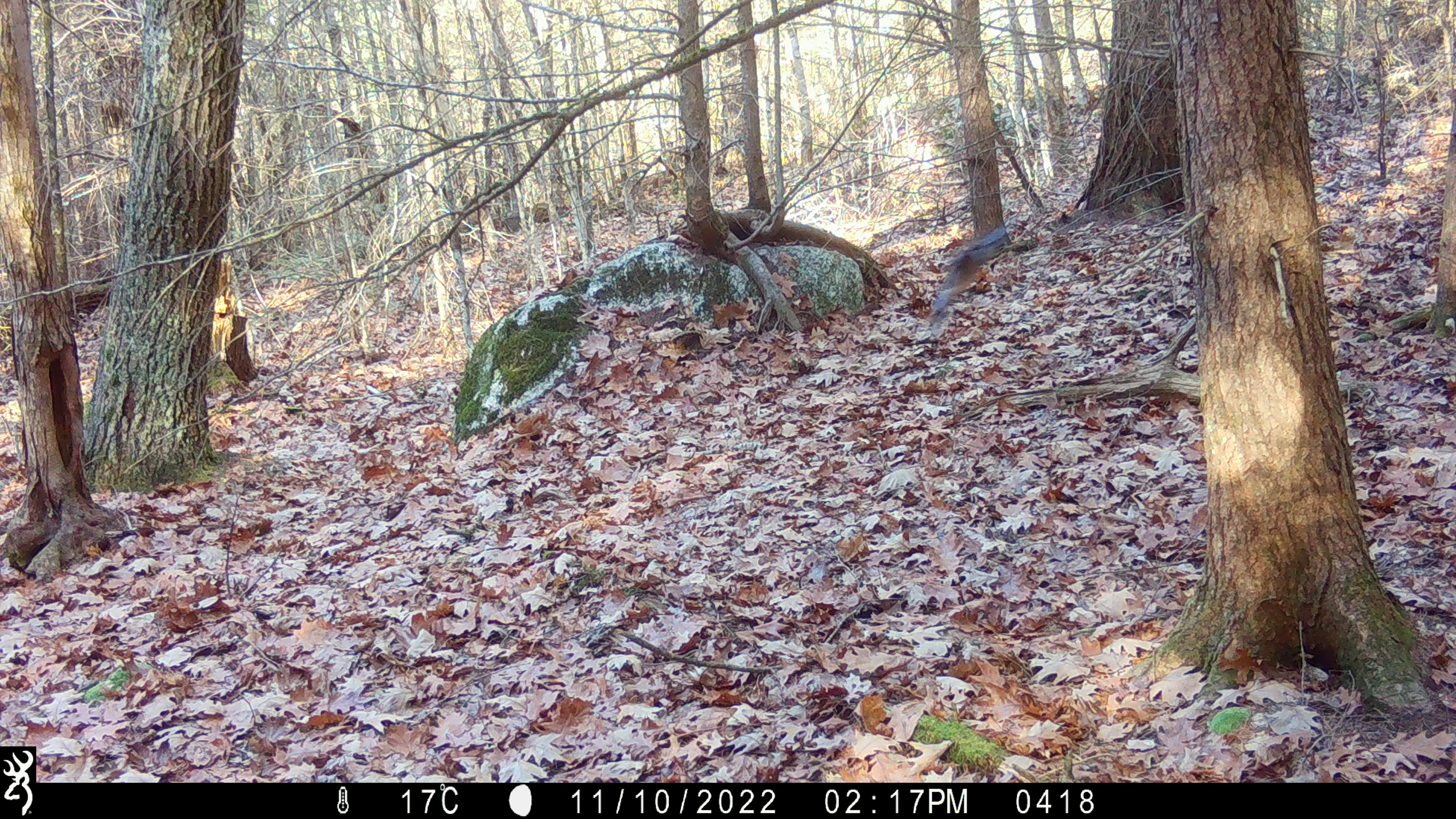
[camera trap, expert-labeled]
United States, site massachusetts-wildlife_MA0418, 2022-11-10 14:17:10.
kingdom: Animalia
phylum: Chordata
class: Aves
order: Passeriformes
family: Corvidae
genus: Cyanocitta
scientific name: Cyanocitta cristata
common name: blue jay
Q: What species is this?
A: Blue jay (Cyanocitta cristata).